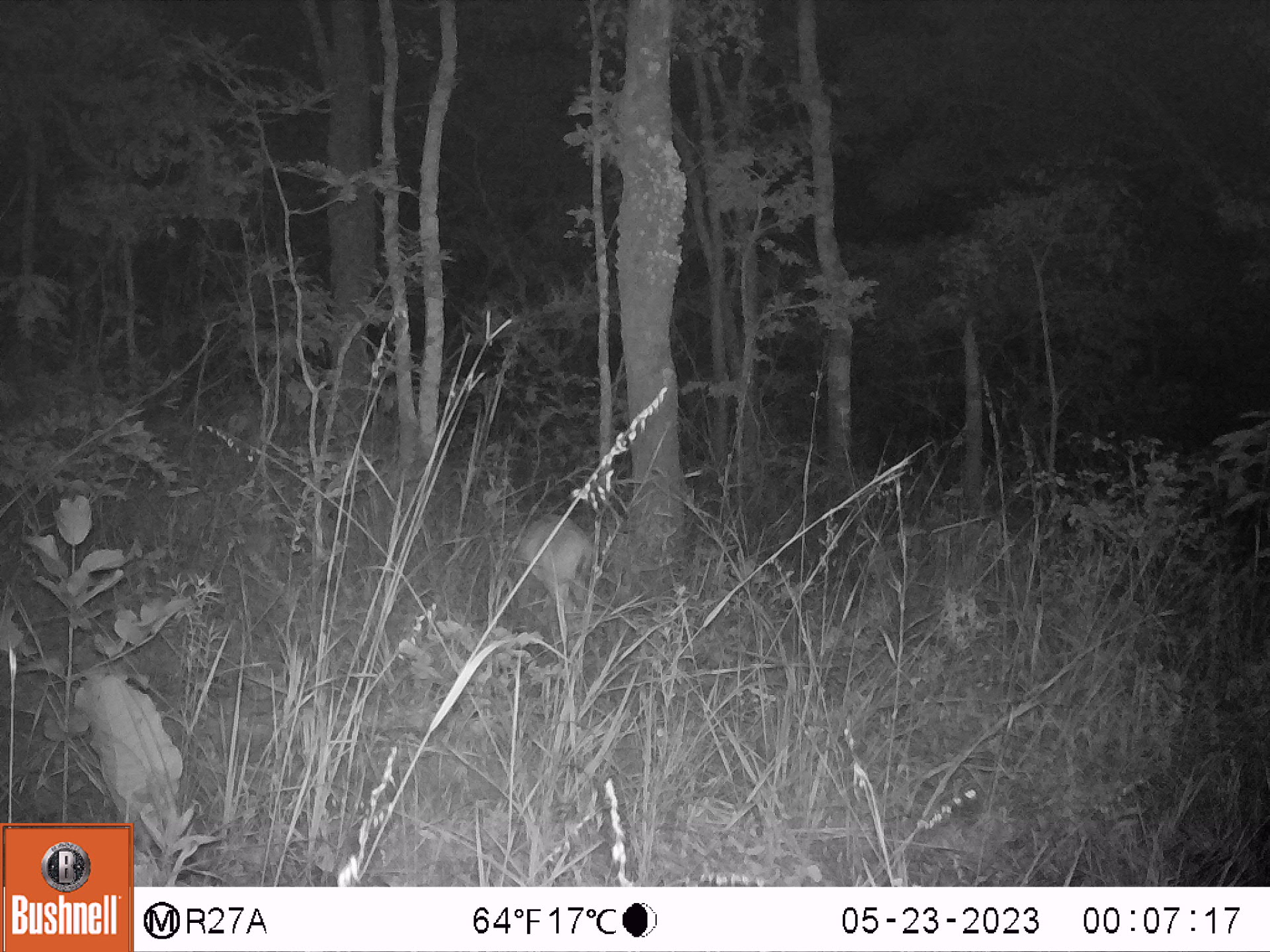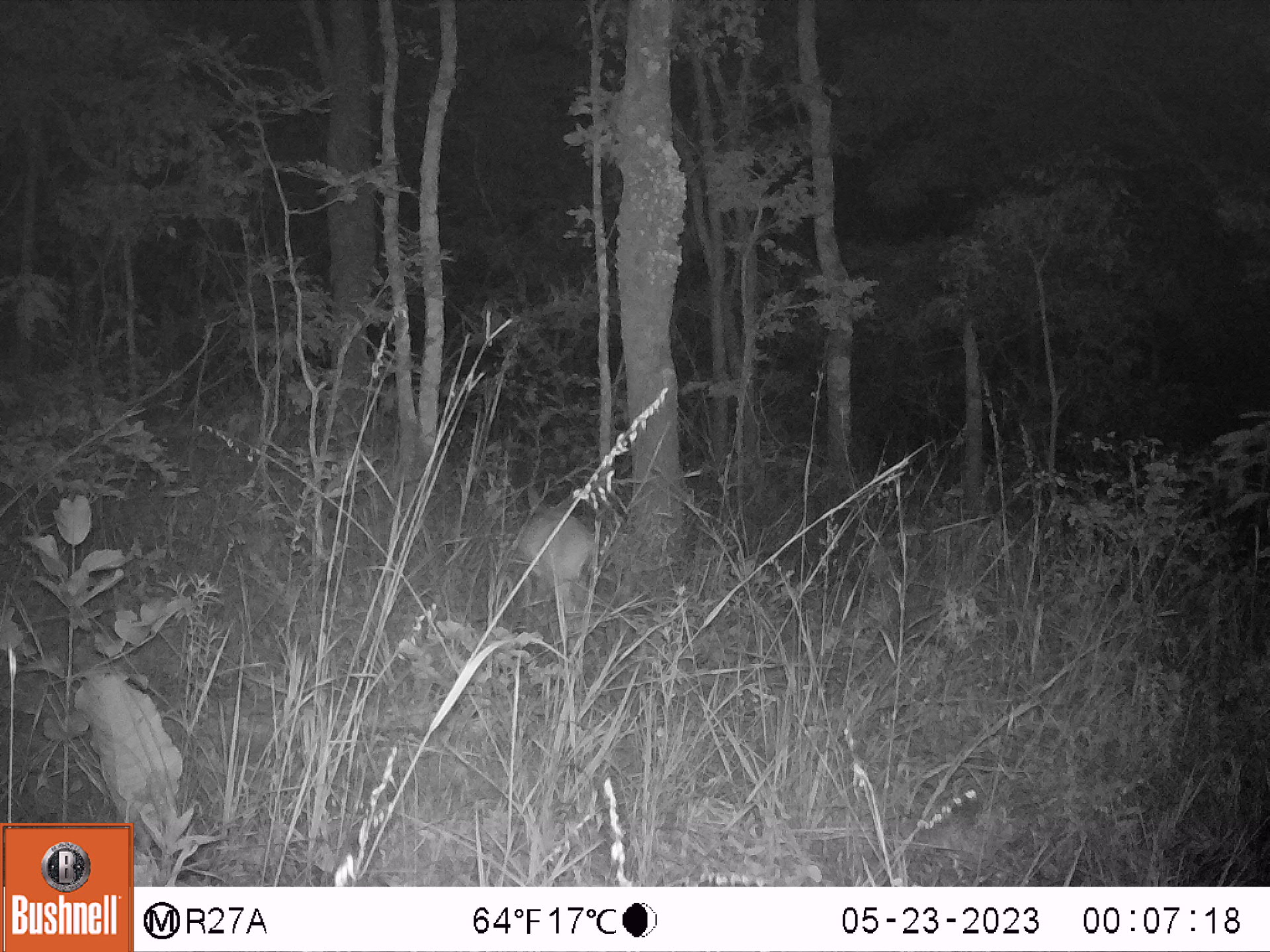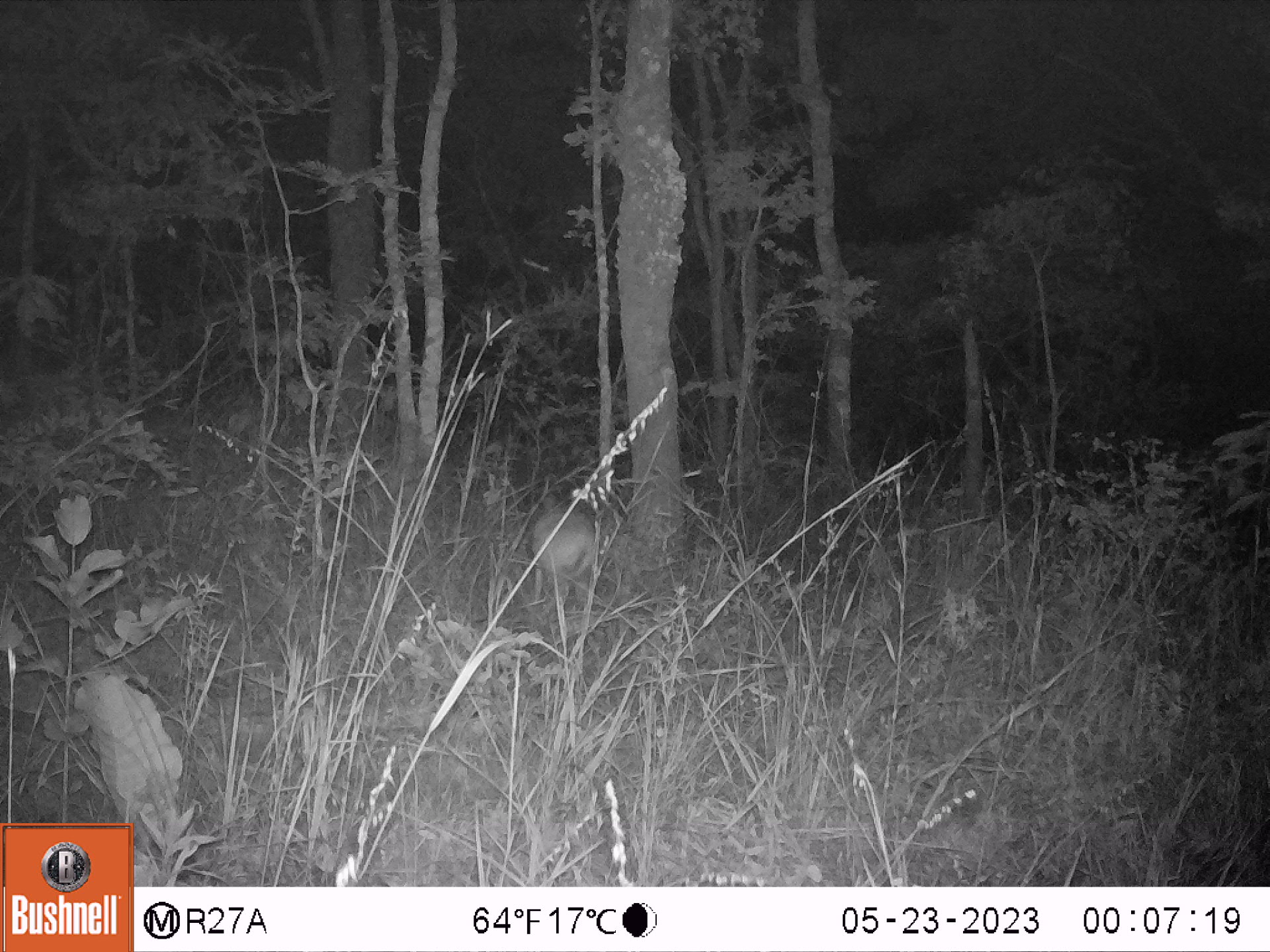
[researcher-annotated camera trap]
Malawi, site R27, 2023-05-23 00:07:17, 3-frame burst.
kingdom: Animalia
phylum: Chordata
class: Mammalia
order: Artiodactyla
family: Bovidae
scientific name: Antilopinae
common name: small antelope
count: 1